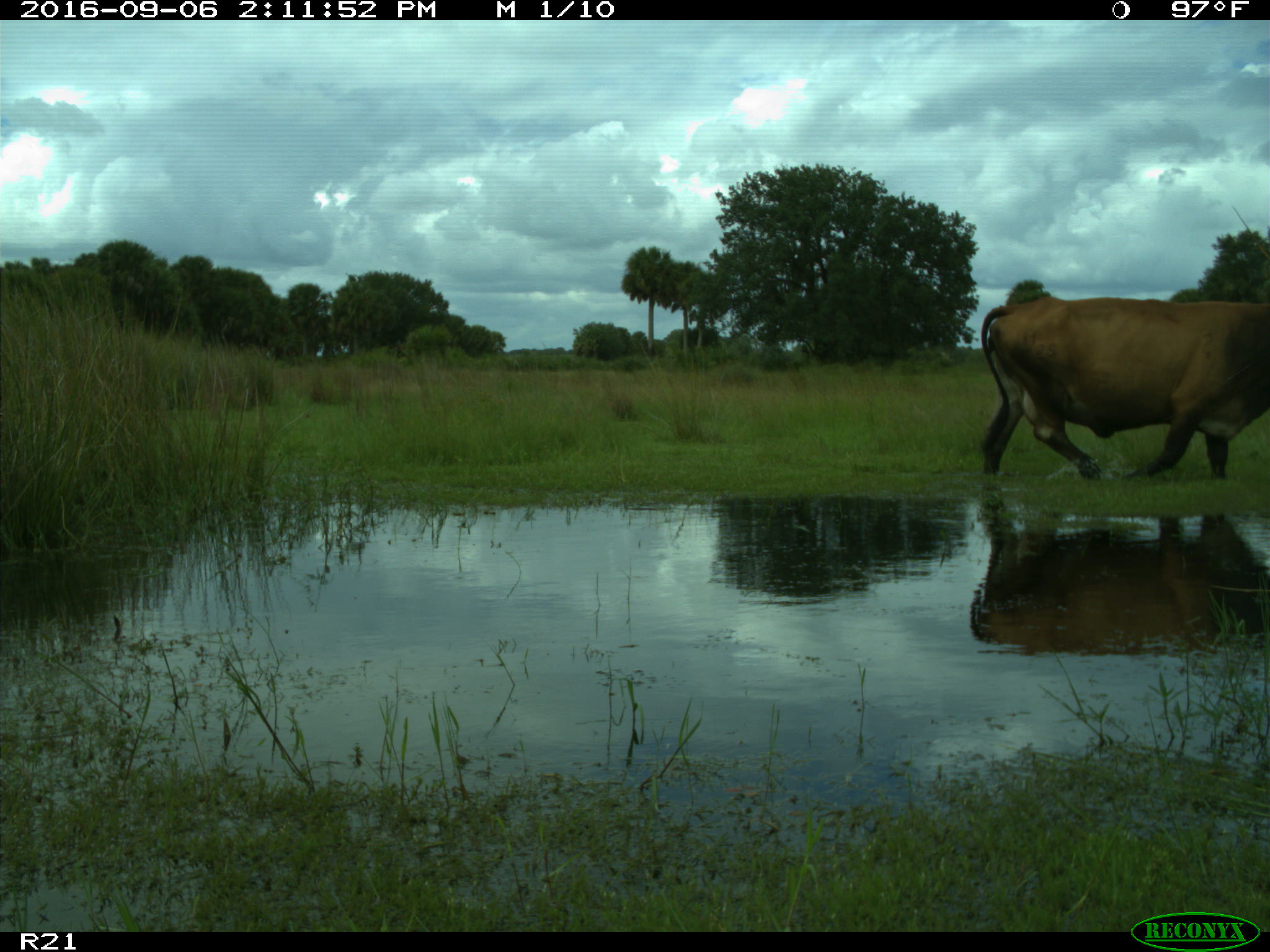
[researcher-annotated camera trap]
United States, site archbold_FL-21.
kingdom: Animalia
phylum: Chordata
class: Mammalia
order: Artiodactyla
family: Bovidae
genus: Bos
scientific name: Bos taurus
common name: domestic cow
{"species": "Bos taurus (domestic cow)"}